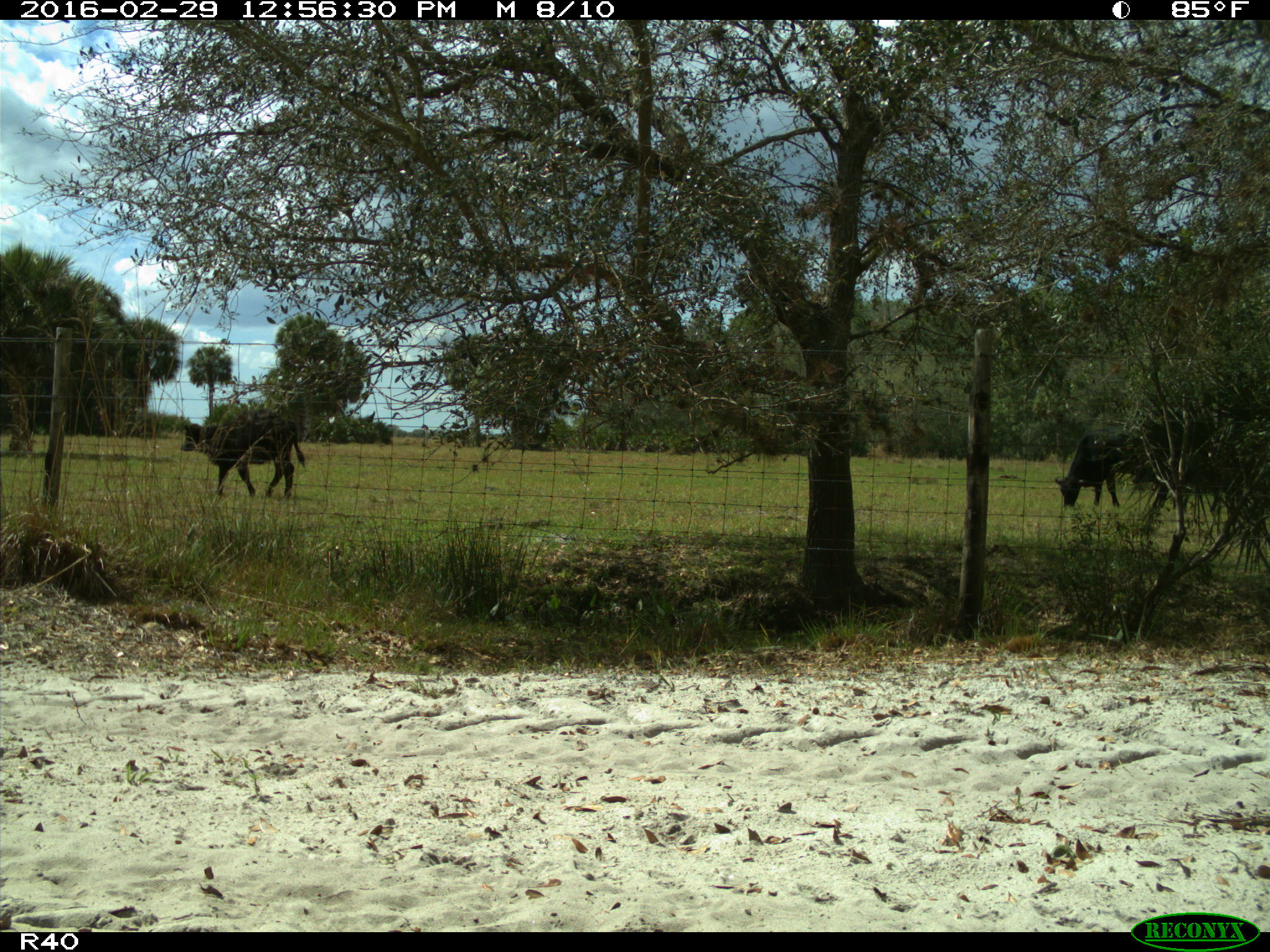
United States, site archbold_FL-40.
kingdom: Animalia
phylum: Chordata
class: Mammalia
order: Artiodactyla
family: Bovidae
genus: Bos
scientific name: Bos taurus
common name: domestic cow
Bos taurus (domestic cow).